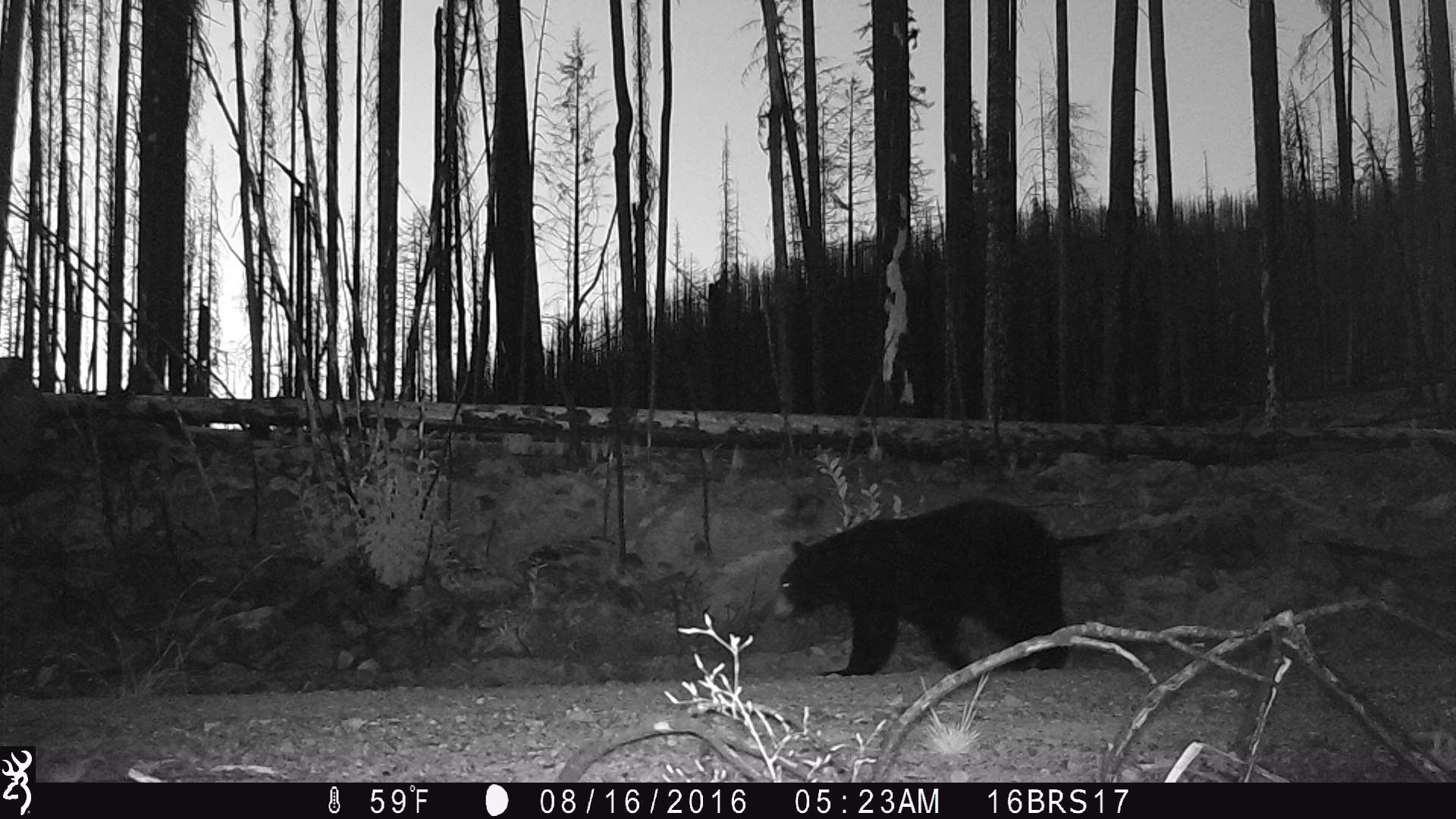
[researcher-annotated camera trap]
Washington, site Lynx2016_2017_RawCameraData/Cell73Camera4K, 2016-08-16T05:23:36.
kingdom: Animalia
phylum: Chordata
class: Mammalia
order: Carnivora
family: Ursidae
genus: Ursus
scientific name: Ursus americanus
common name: american black bear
Ursus americanus (american black bear). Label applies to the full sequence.